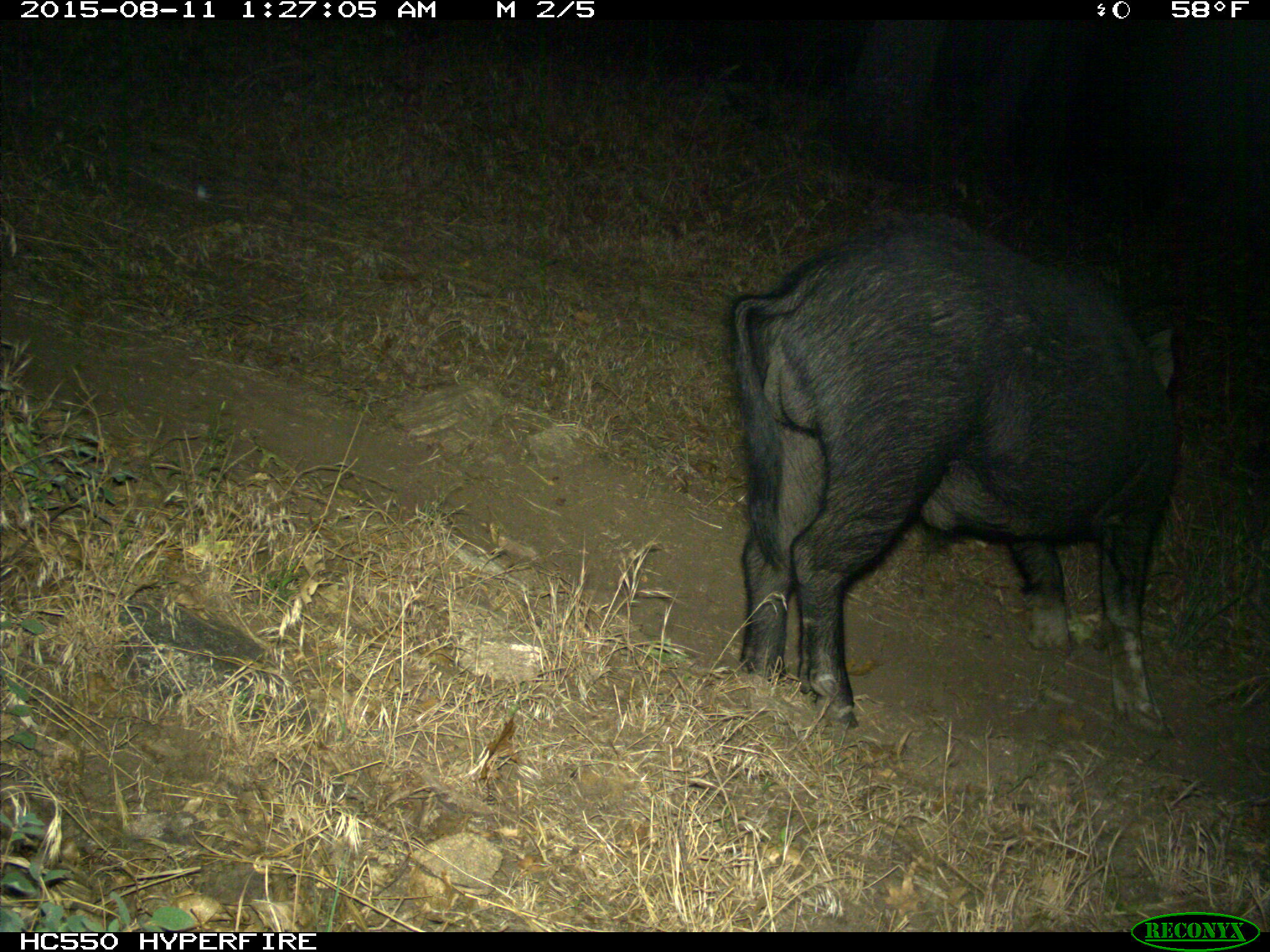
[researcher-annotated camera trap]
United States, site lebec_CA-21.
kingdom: Animalia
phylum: Chordata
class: Mammalia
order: Artiodactyla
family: Suidae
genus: Sus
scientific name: Sus scrofa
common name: wild boar